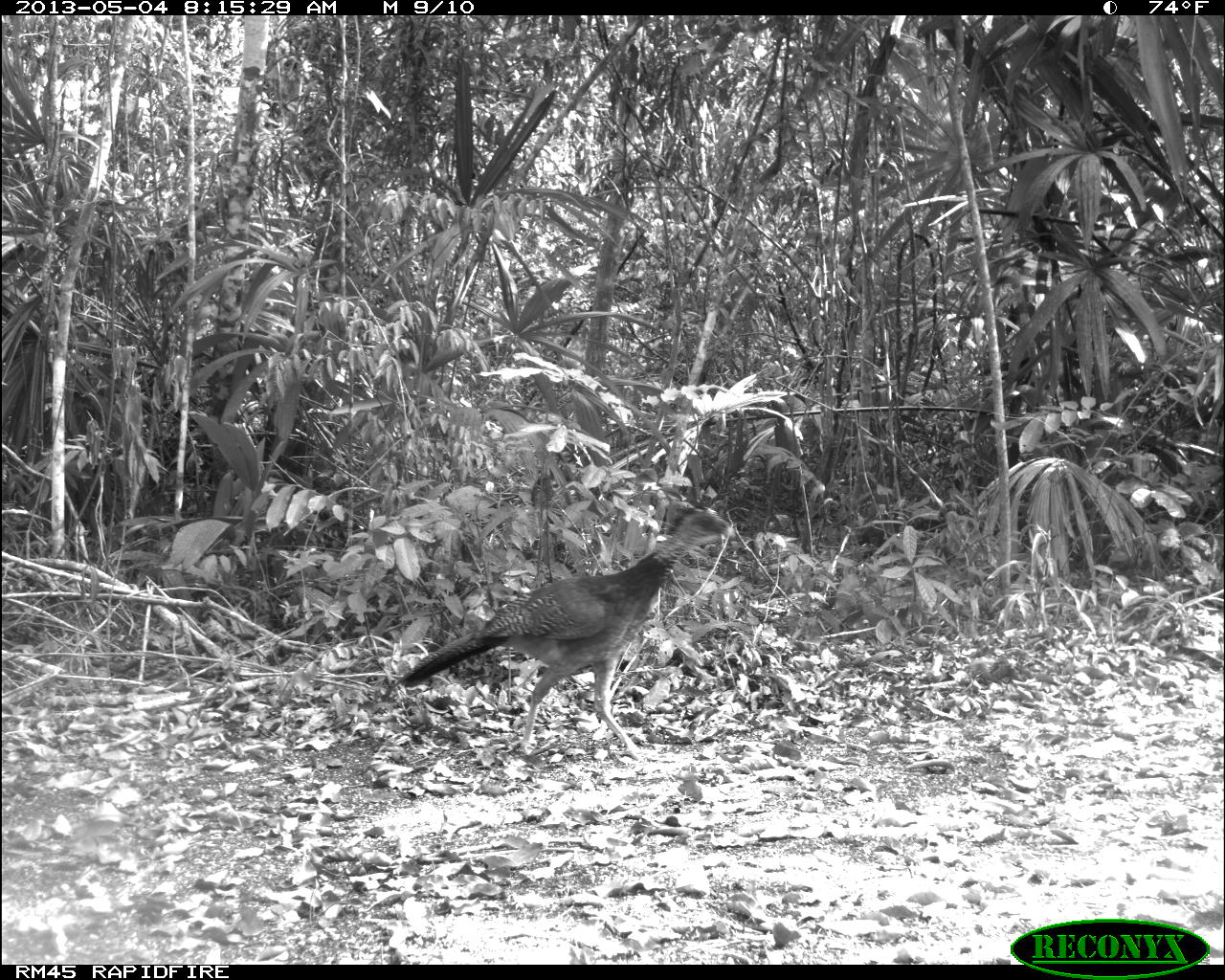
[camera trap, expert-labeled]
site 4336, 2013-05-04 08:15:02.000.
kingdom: Animalia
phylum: Chordata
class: Aves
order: Galliformes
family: Cracidae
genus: Crax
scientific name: Crax rubra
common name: great curassow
Crax rubra (great curassow), count 1, sex female.